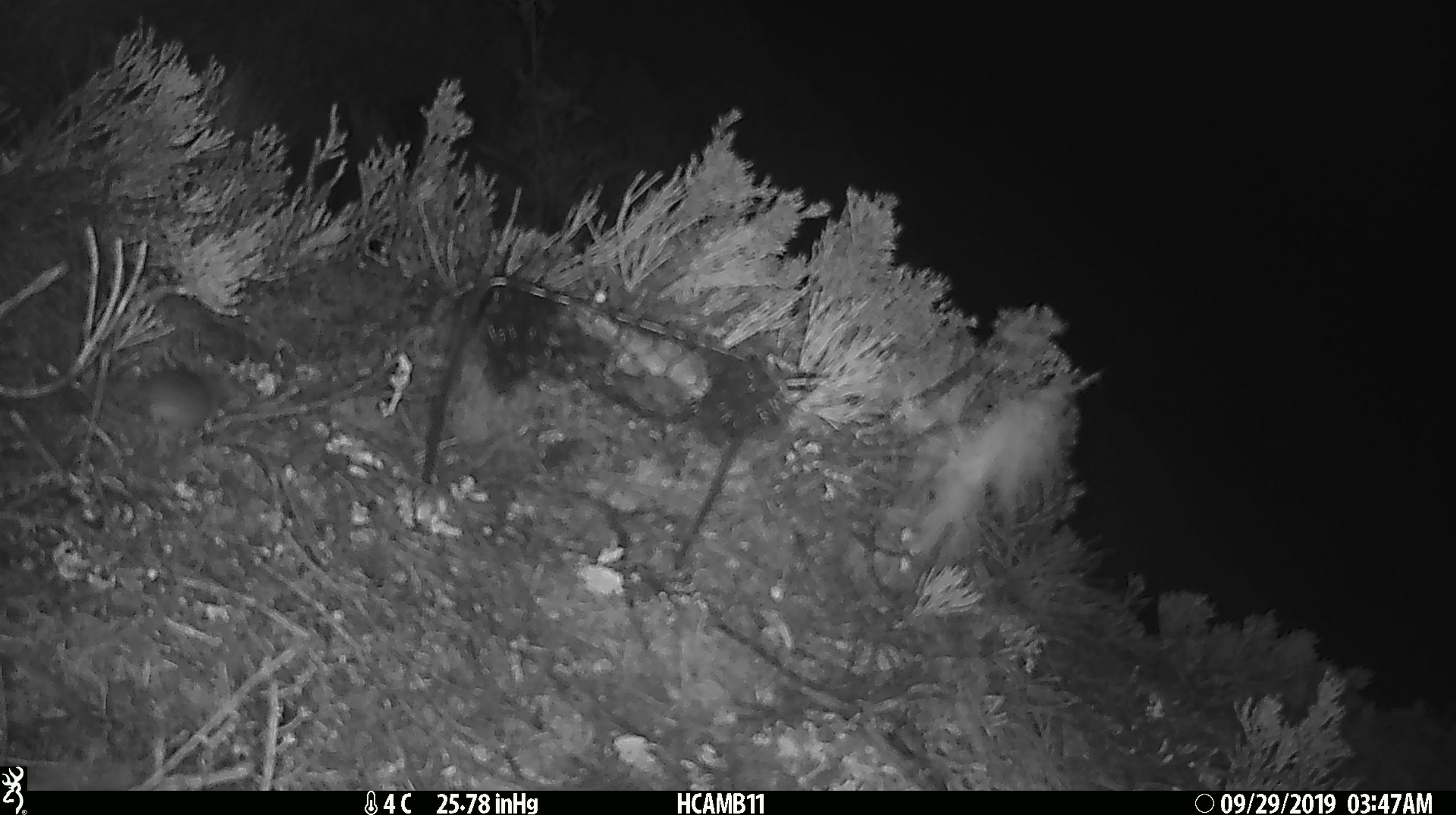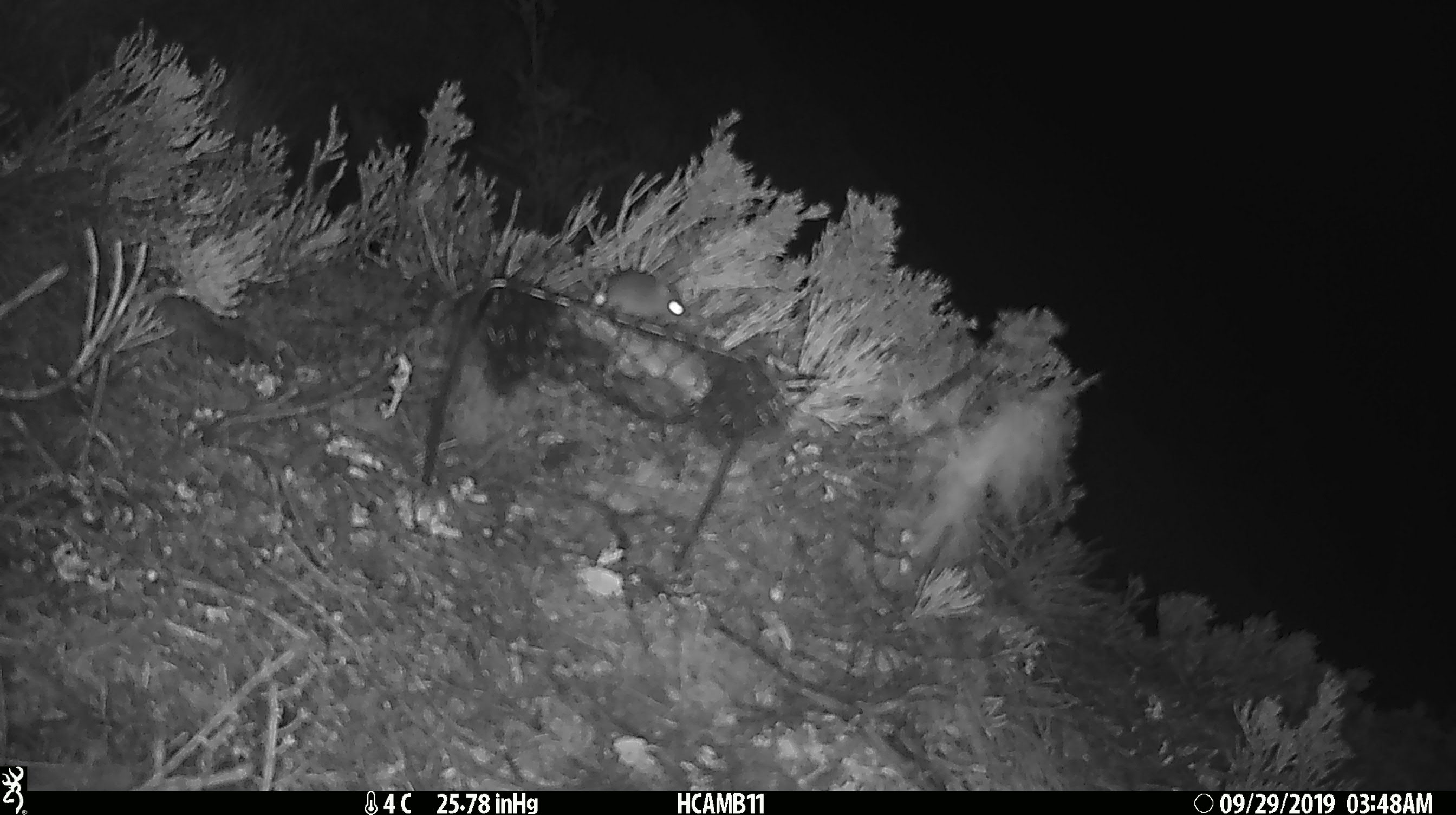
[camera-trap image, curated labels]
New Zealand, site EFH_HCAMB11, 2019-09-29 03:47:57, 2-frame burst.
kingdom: Animalia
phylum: Chordata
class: Mammalia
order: Rodentia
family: Muridae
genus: Mus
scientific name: Mus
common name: mouse